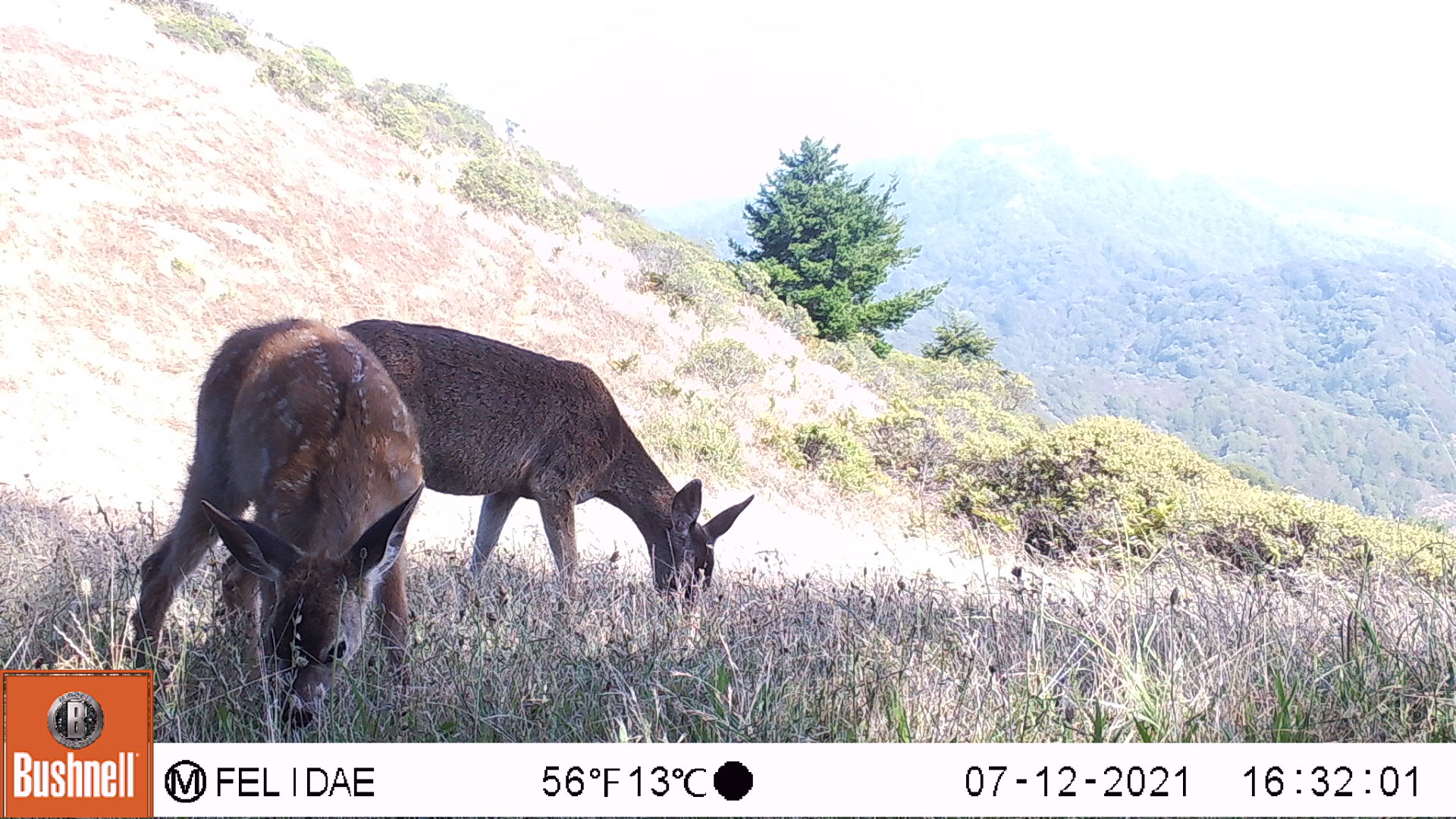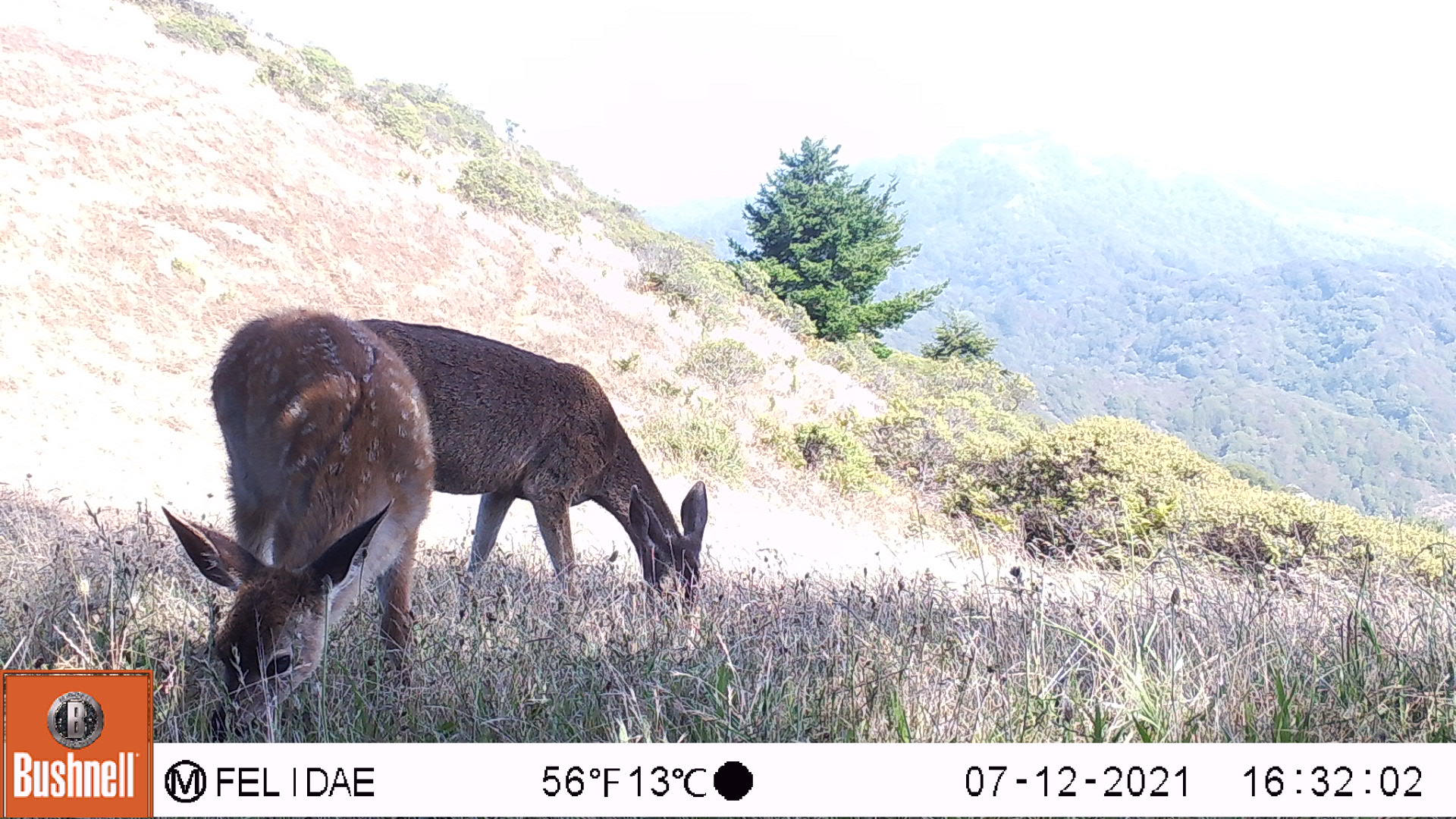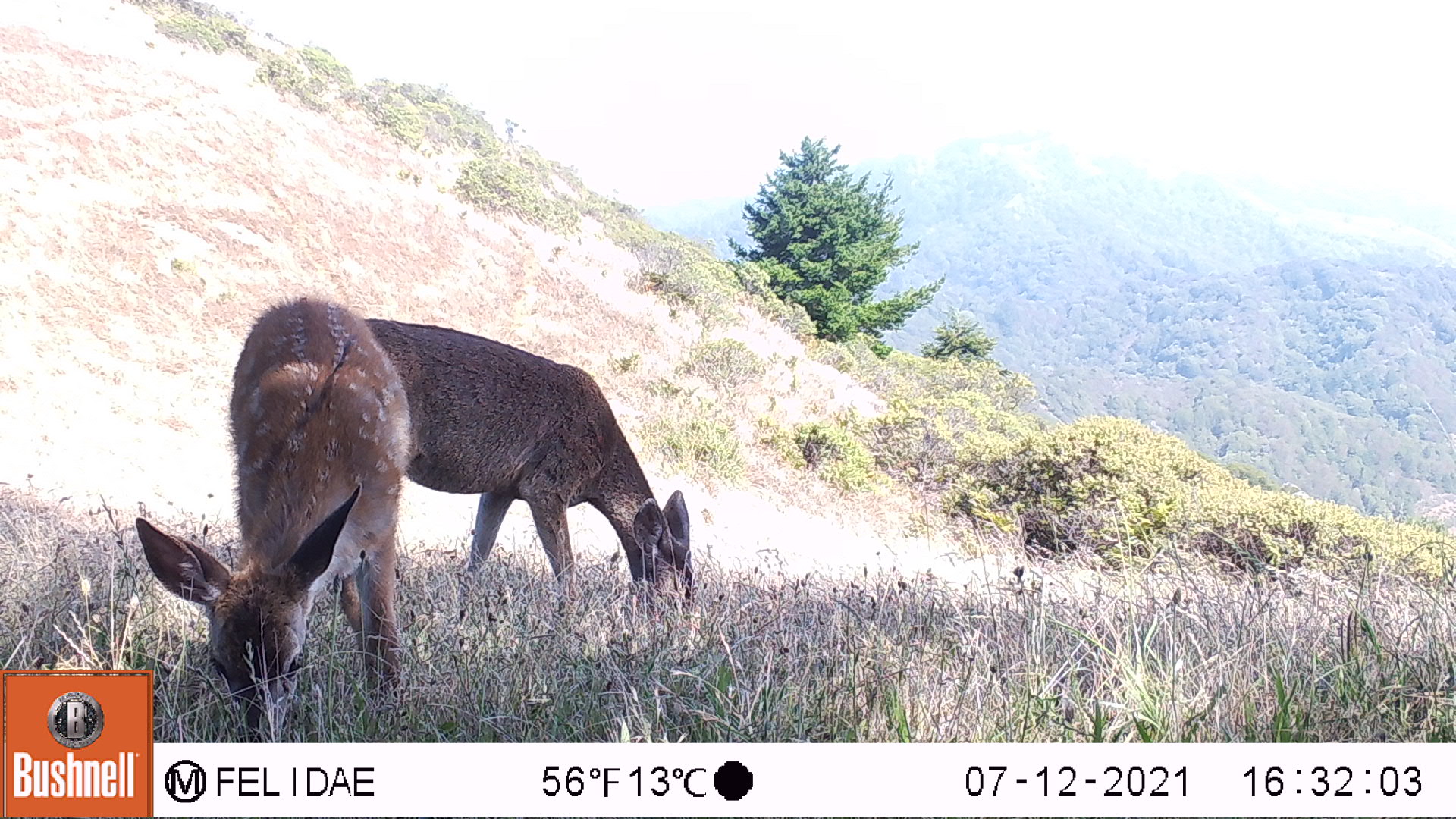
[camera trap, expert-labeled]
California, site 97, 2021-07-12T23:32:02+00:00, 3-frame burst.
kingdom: Animalia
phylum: Chordata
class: Mammalia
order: Artiodactyla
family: Cervidae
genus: Odocoileus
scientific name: Odocoileus hemionus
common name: mule deer